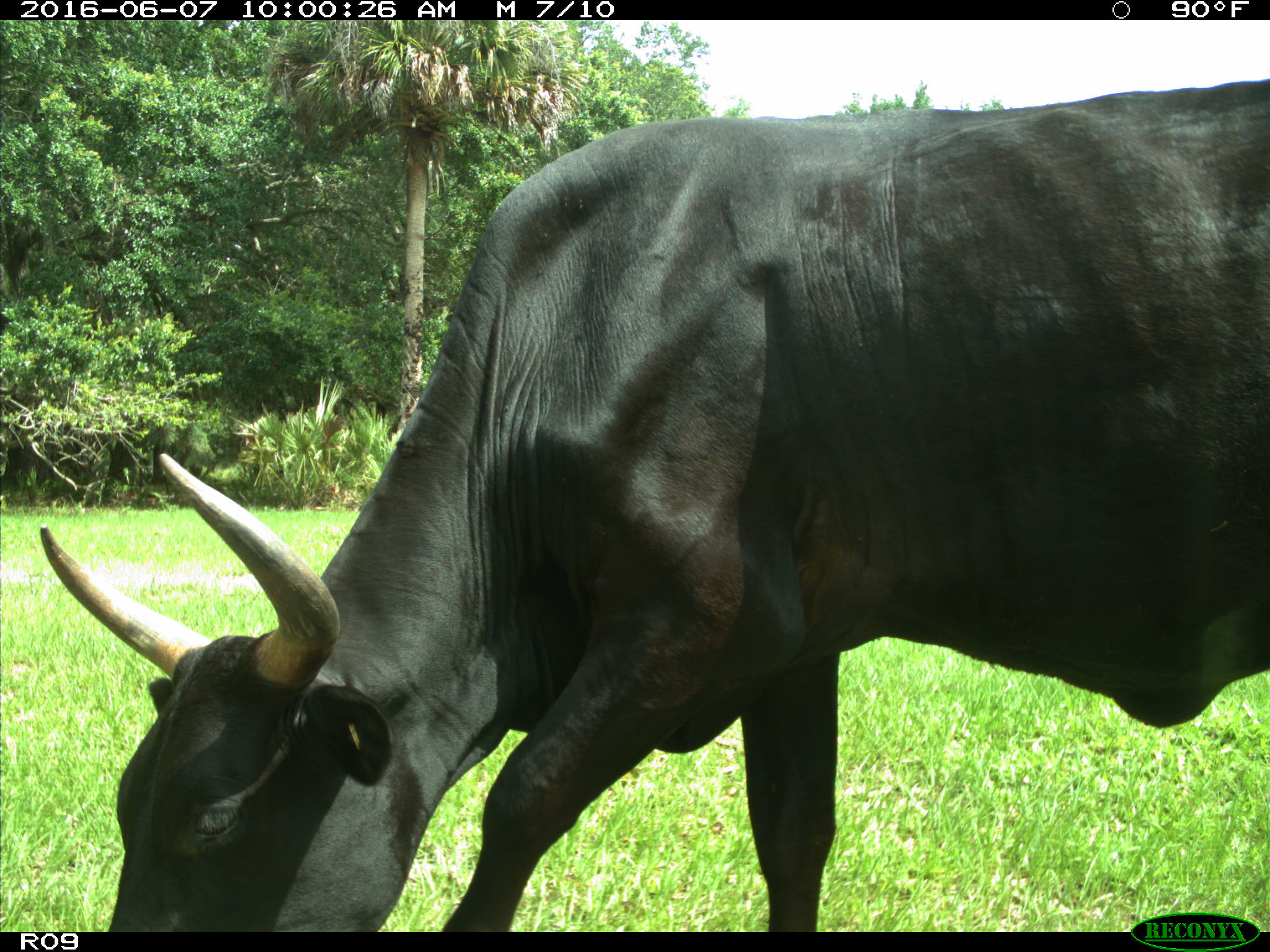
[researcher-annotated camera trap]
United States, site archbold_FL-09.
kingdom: Animalia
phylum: Chordata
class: Mammalia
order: Artiodactyla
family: Bovidae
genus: Bos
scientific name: Bos taurus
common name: domestic cow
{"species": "Bos taurus (domestic cow)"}